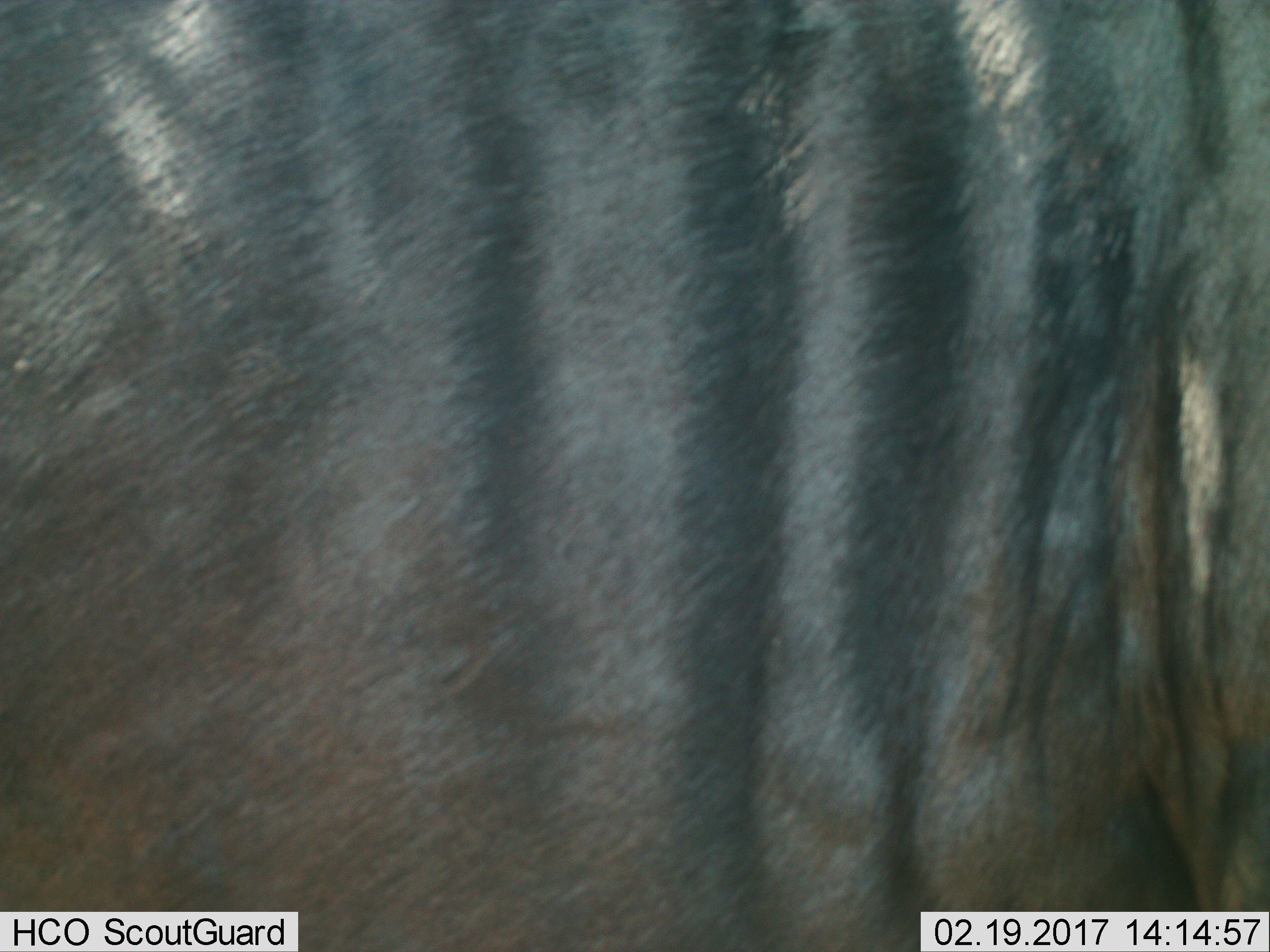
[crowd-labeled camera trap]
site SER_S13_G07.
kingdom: Animalia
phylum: Chordata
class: Mammalia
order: Artiodactyla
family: Bovidae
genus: Connochaetes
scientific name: Connochaetes taurinus taurinus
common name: blue wildebeest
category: wildebeestblue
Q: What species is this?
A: Wildebeestblue (blue wildebeest) (Connochaetes taurinus taurinus).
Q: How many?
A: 1.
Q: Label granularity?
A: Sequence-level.